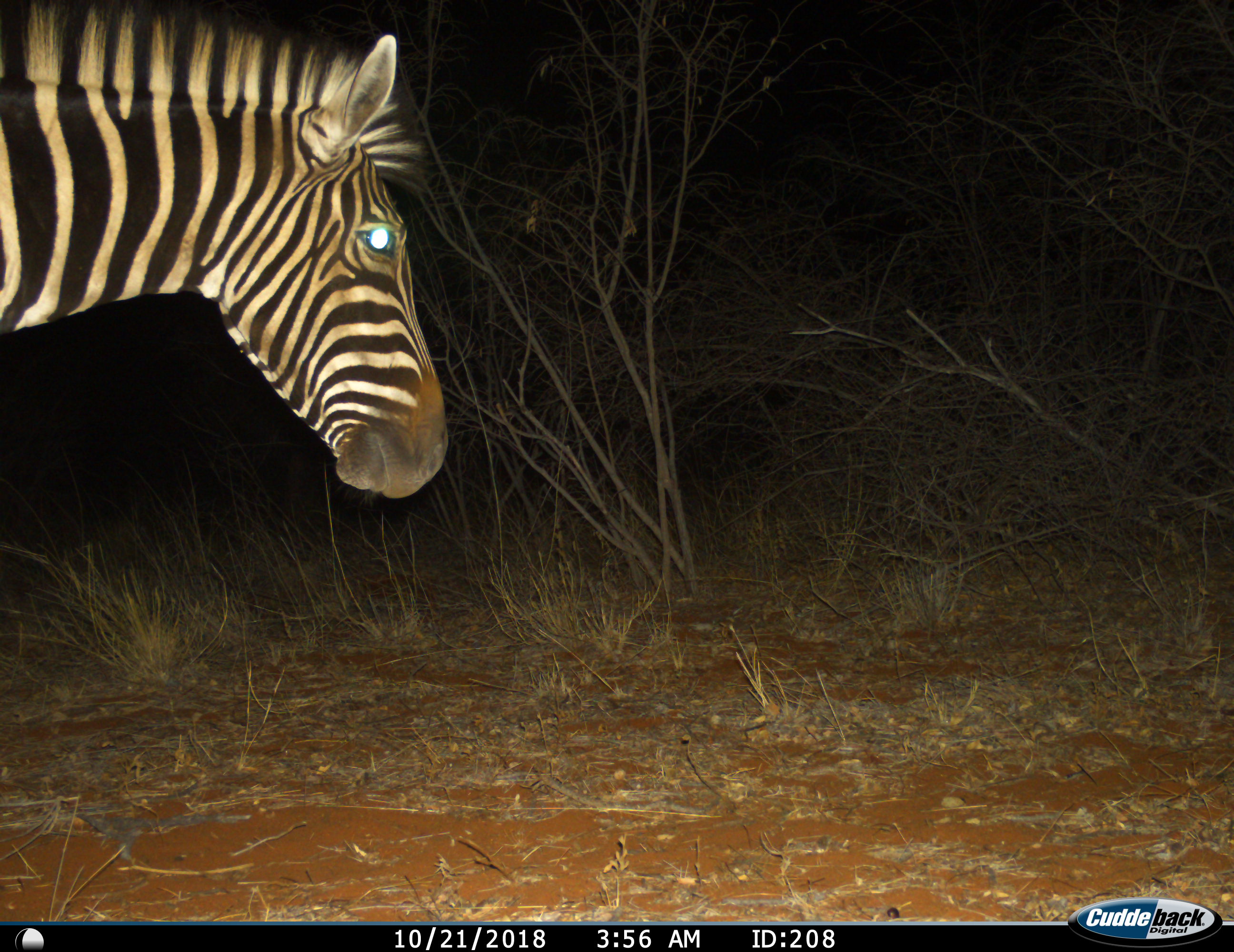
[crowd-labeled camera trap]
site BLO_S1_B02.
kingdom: Animalia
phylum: Chordata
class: Mammalia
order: Perissodactyla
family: Equidae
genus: Equus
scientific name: Equus quagga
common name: plains zebra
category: zebraplains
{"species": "zebraplains (plains zebra) (Equus quagga)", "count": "1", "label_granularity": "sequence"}